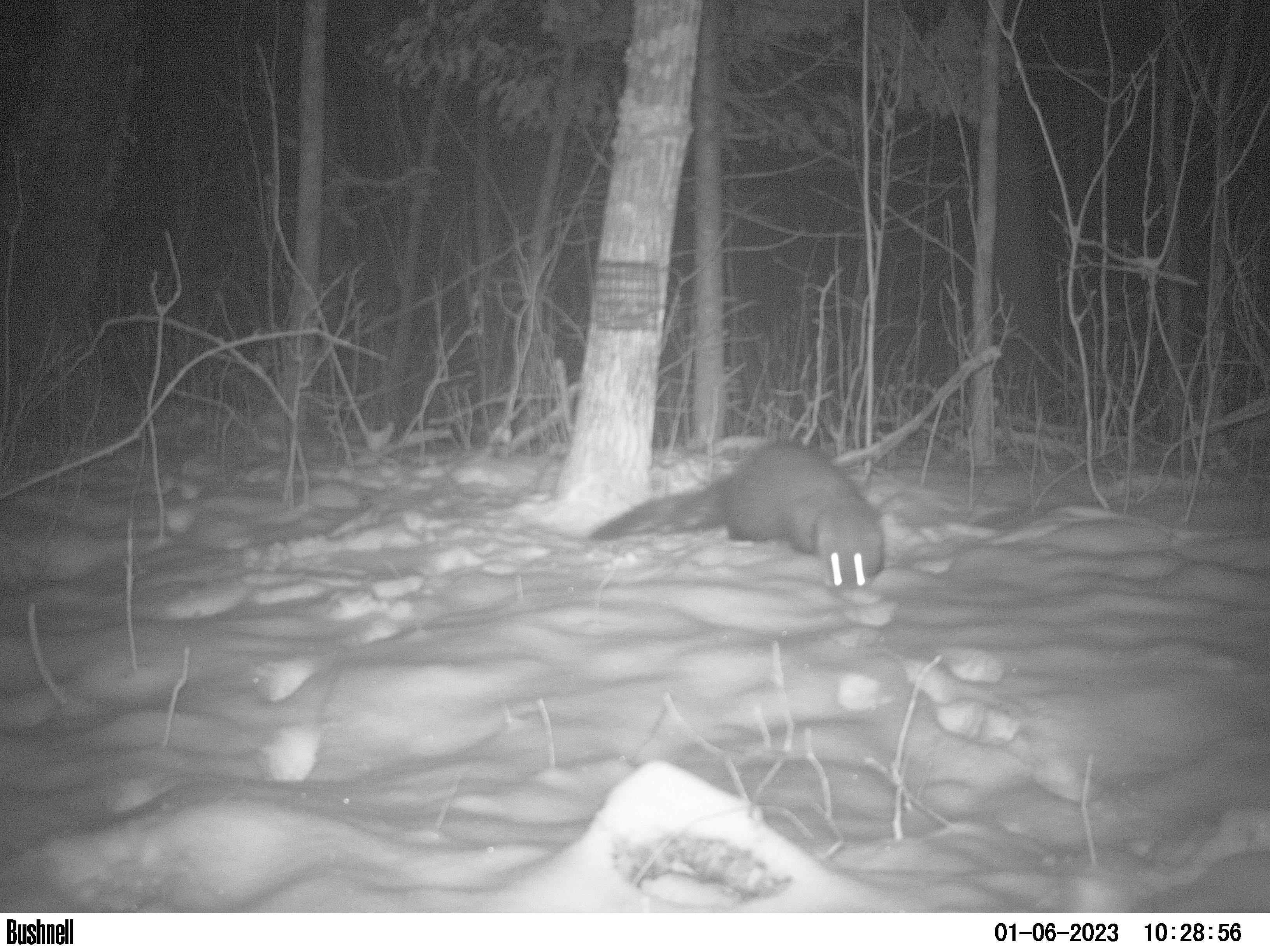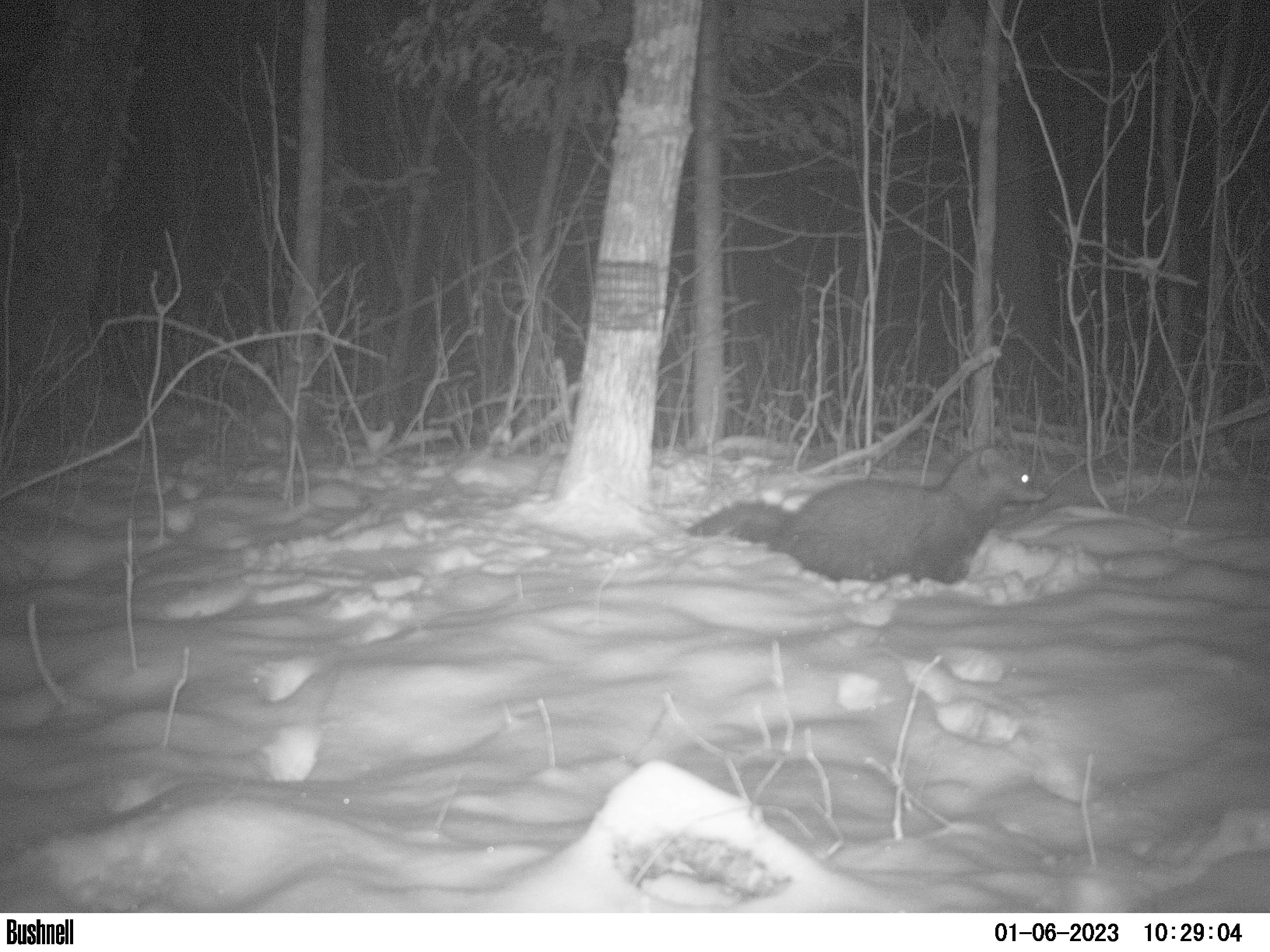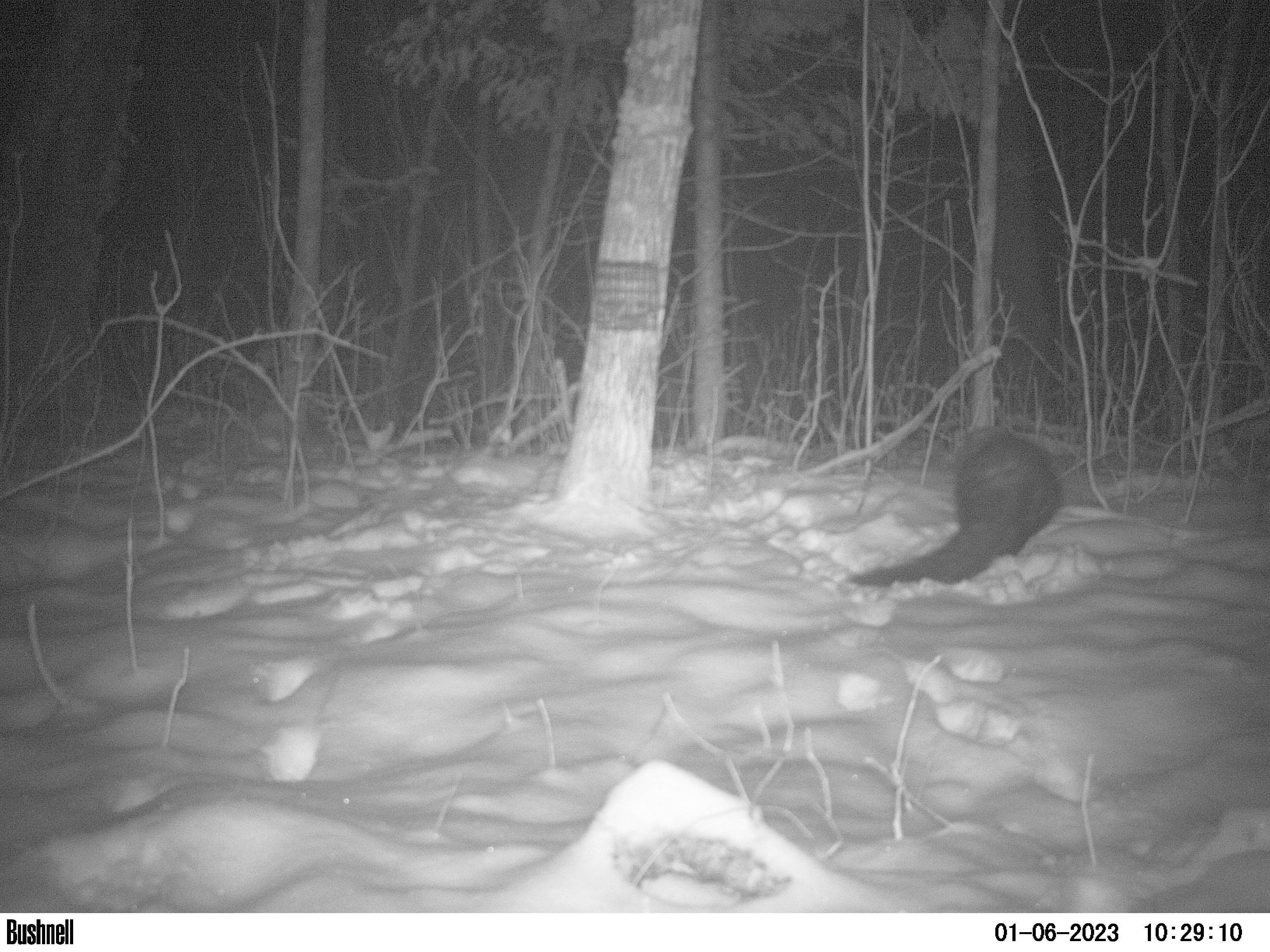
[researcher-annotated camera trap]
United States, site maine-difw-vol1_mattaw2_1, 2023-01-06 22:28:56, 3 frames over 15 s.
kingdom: Animalia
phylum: Chordata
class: Mammalia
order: Carnivora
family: Mustelidae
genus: Pekania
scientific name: Pekania pennanti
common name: fisher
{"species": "fisher (Pekania pennanti)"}